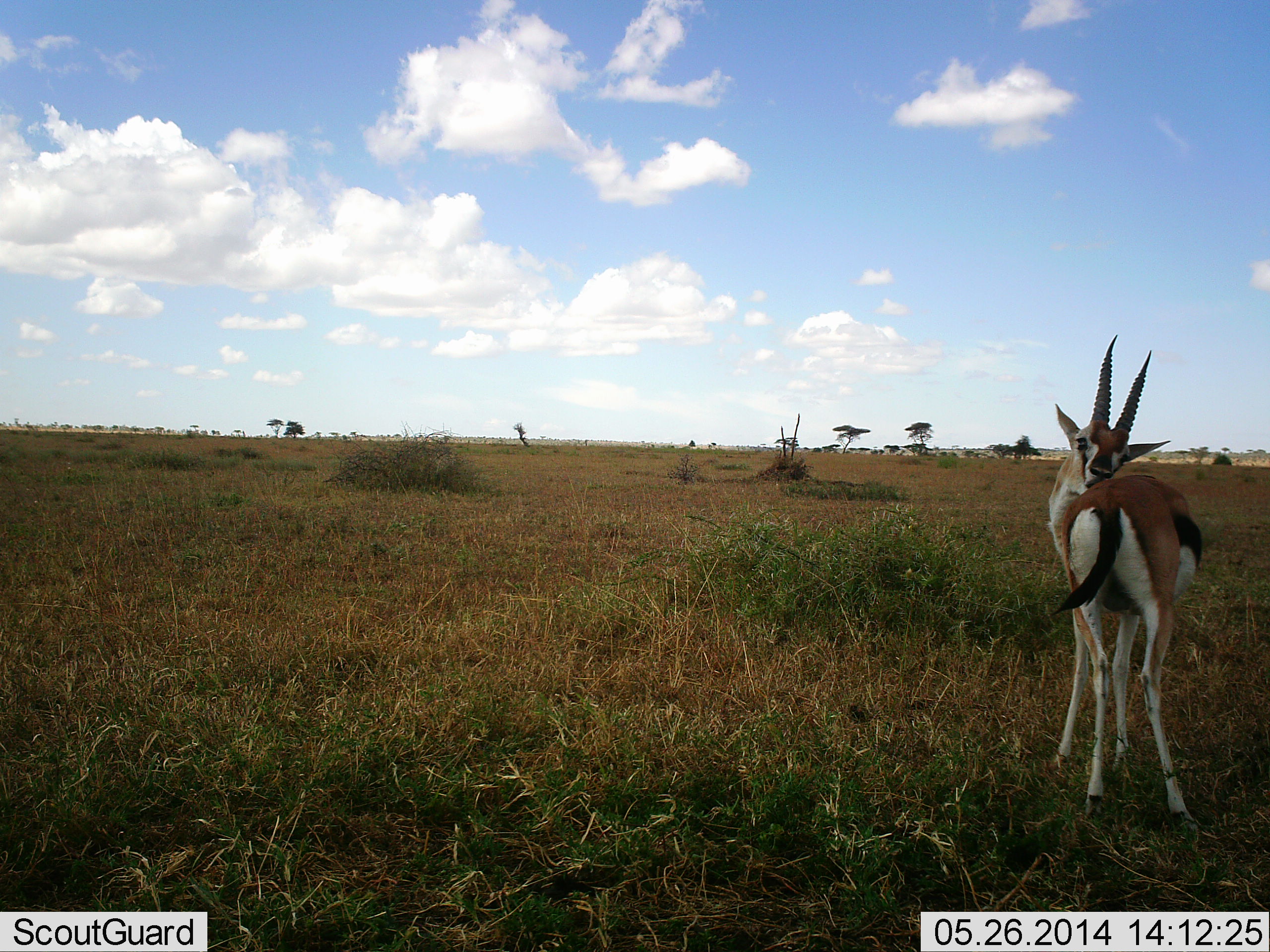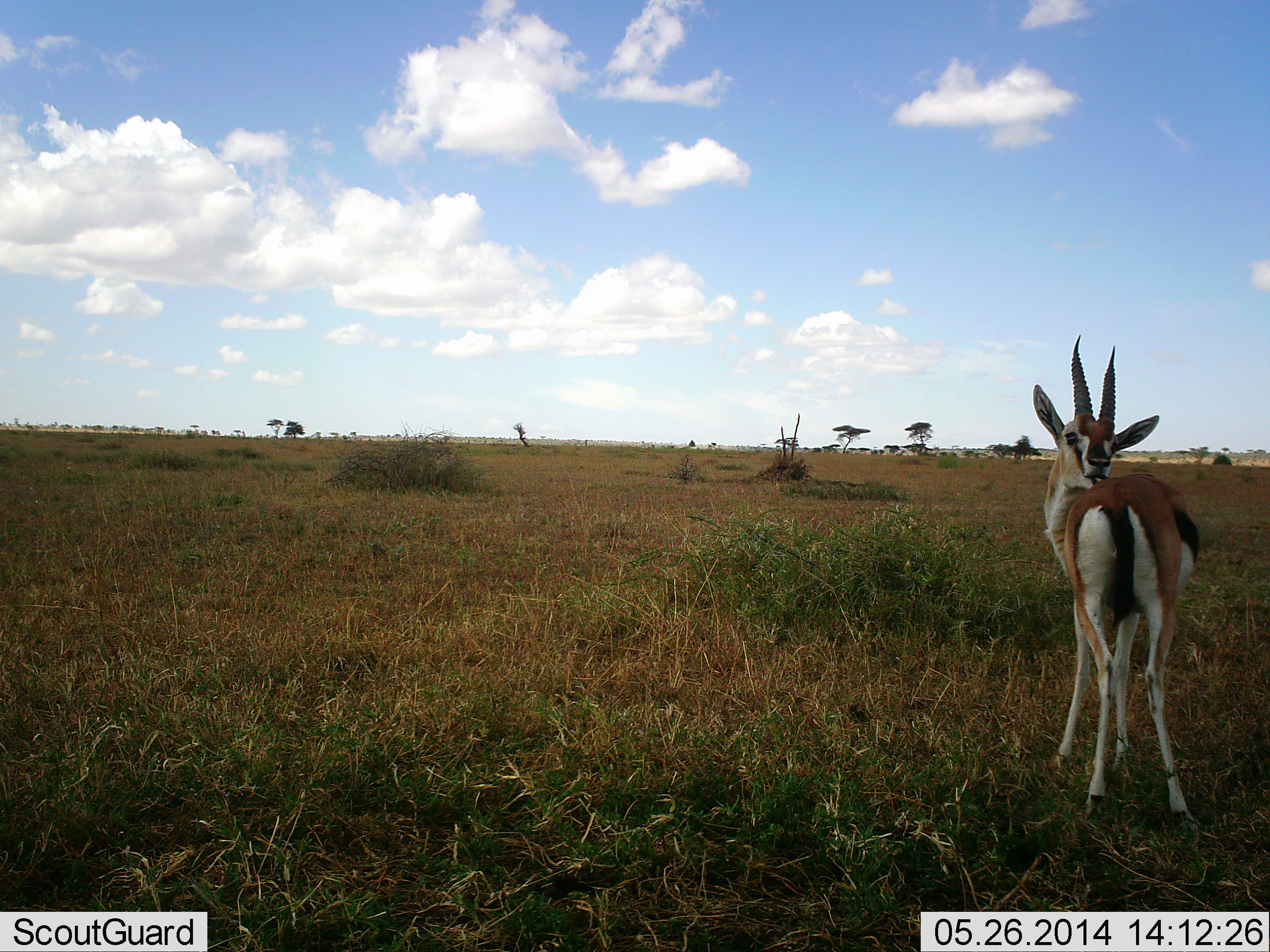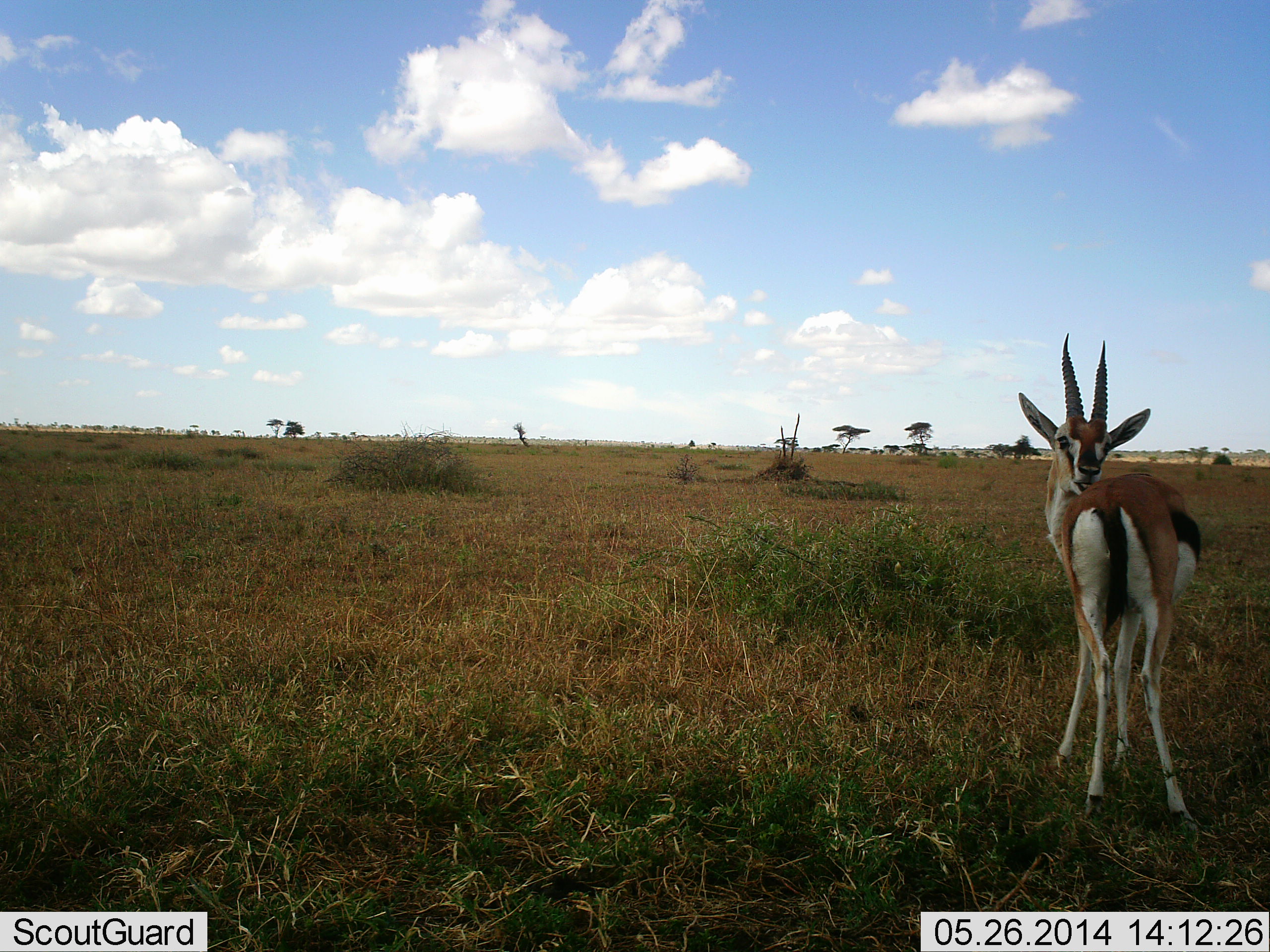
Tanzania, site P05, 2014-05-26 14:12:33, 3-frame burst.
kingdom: Animalia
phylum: Chordata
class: Mammalia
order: Artiodactyla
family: Bovidae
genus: Eudorcas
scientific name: Eudorcas thomsonii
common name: thomson's gazelle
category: gazellethomsons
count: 1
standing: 100%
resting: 0%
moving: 0%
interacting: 0%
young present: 0%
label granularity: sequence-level